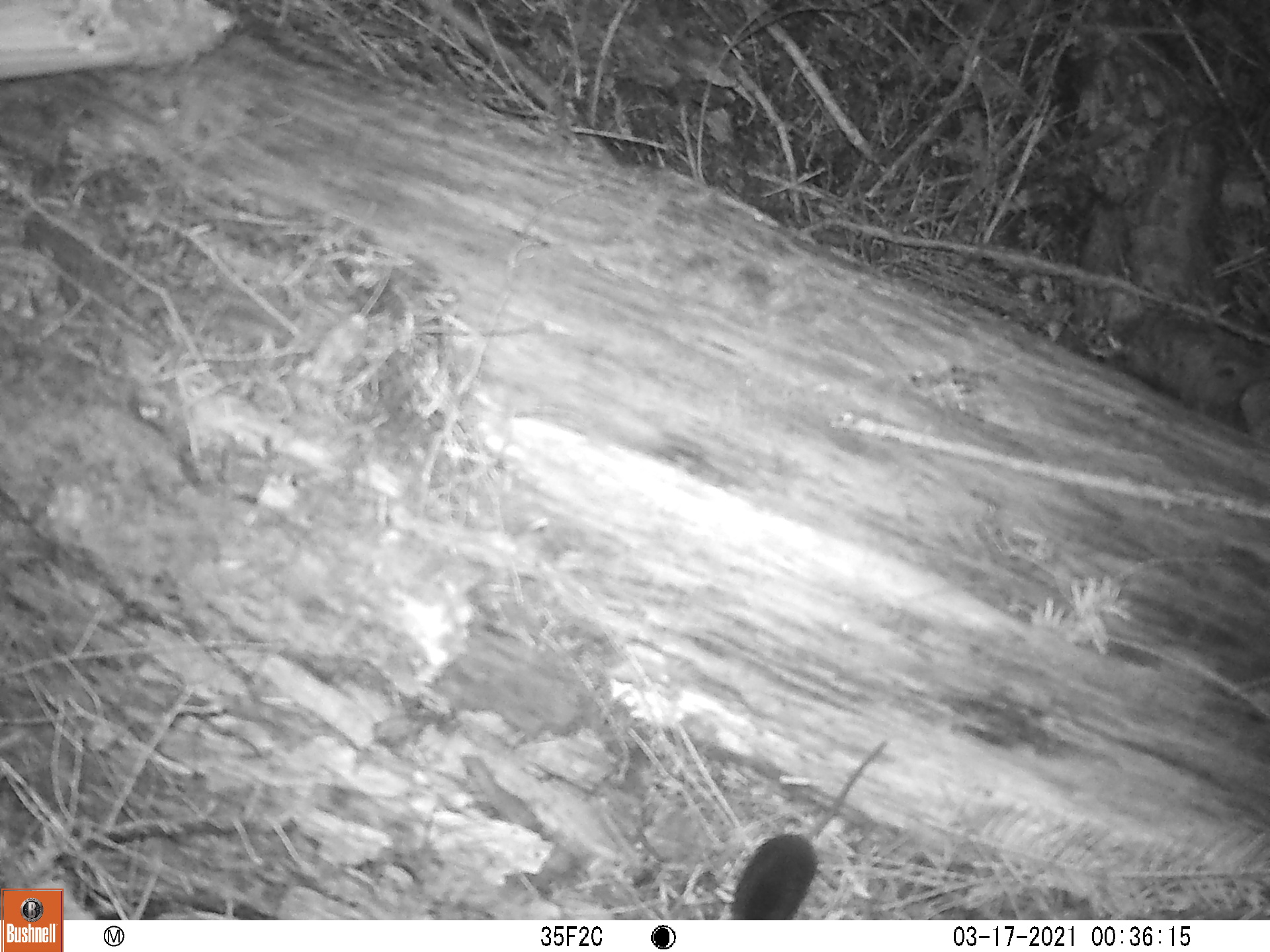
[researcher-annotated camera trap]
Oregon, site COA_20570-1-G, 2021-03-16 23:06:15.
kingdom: Animalia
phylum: Chordata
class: Mammalia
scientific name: Mammalia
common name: small mammal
Small mammal (Mammalia).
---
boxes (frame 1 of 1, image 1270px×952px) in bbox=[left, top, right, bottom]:
small mammal: bbox=[726, 738, 891, 916]